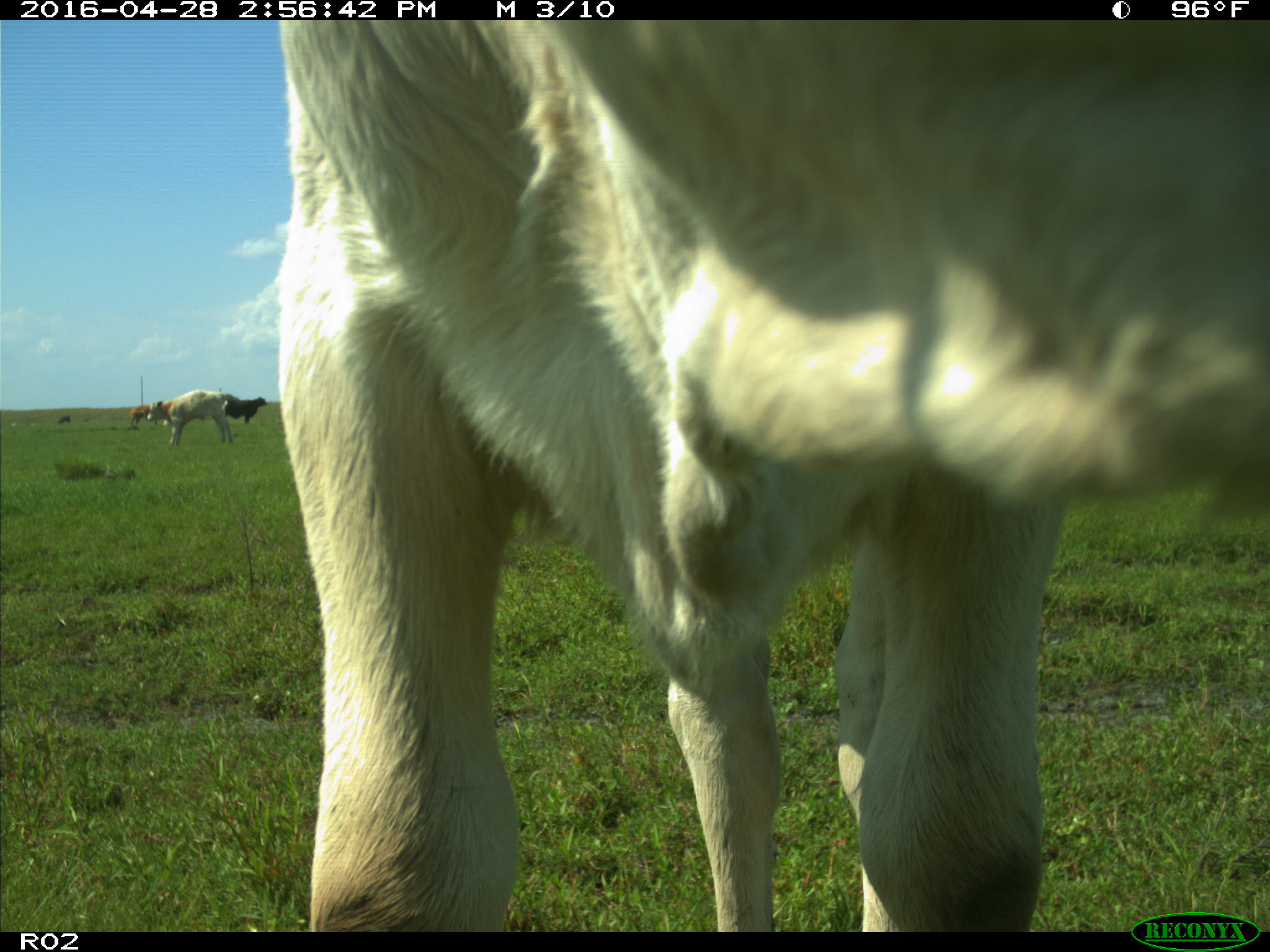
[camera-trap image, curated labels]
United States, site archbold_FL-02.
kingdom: Animalia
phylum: Chordata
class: Mammalia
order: Artiodactyla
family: Bovidae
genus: Bos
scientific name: Bos taurus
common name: domestic cow